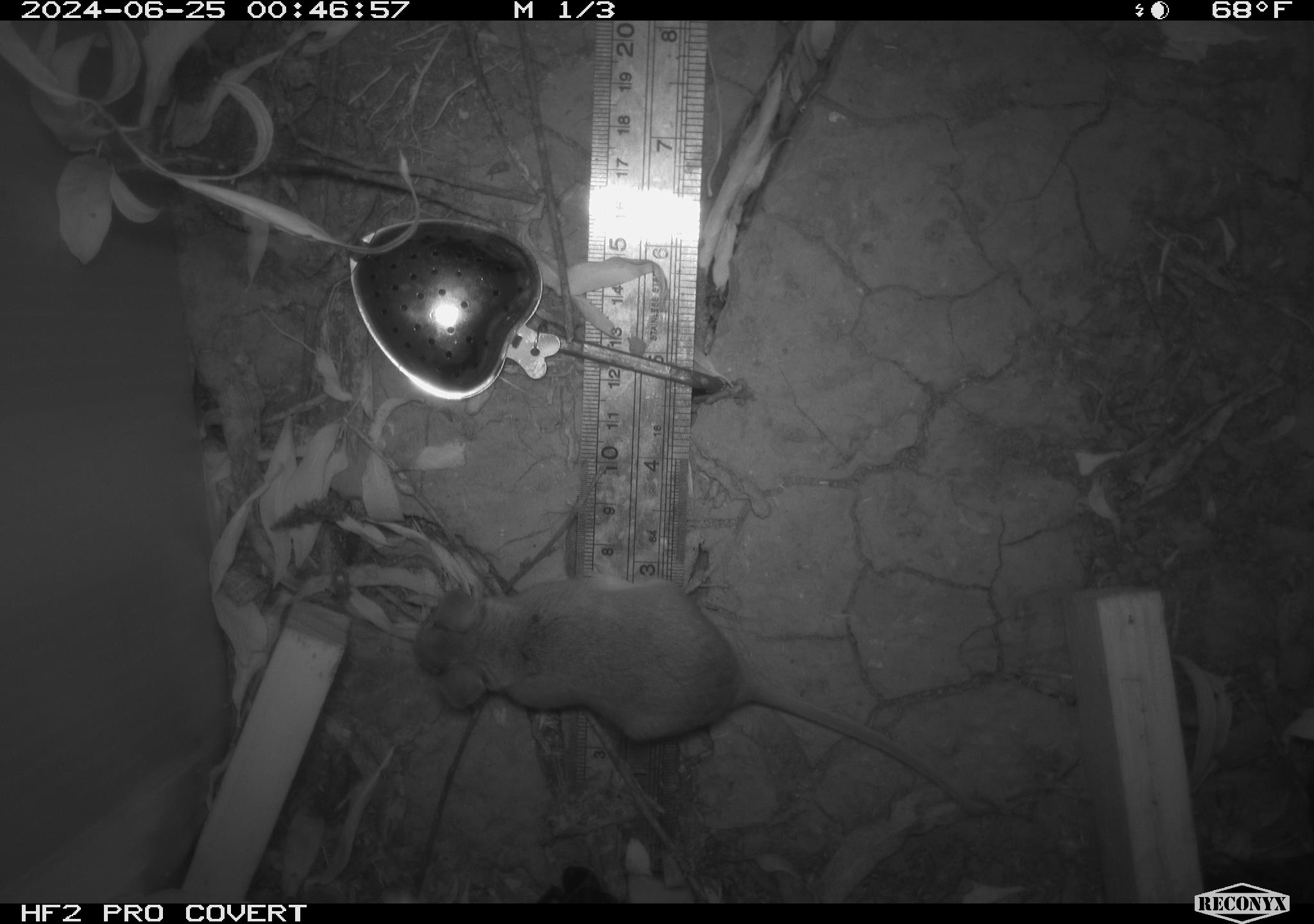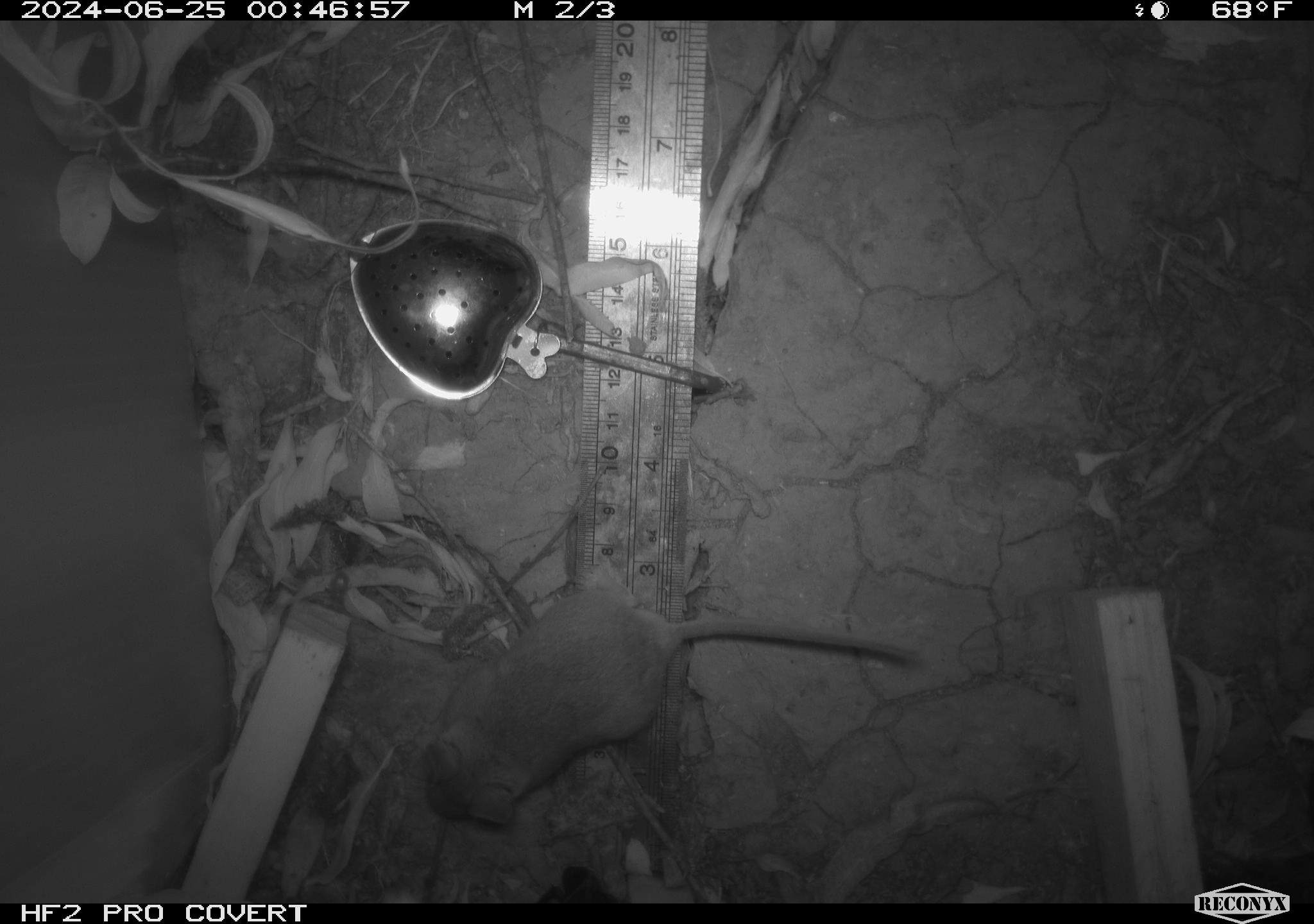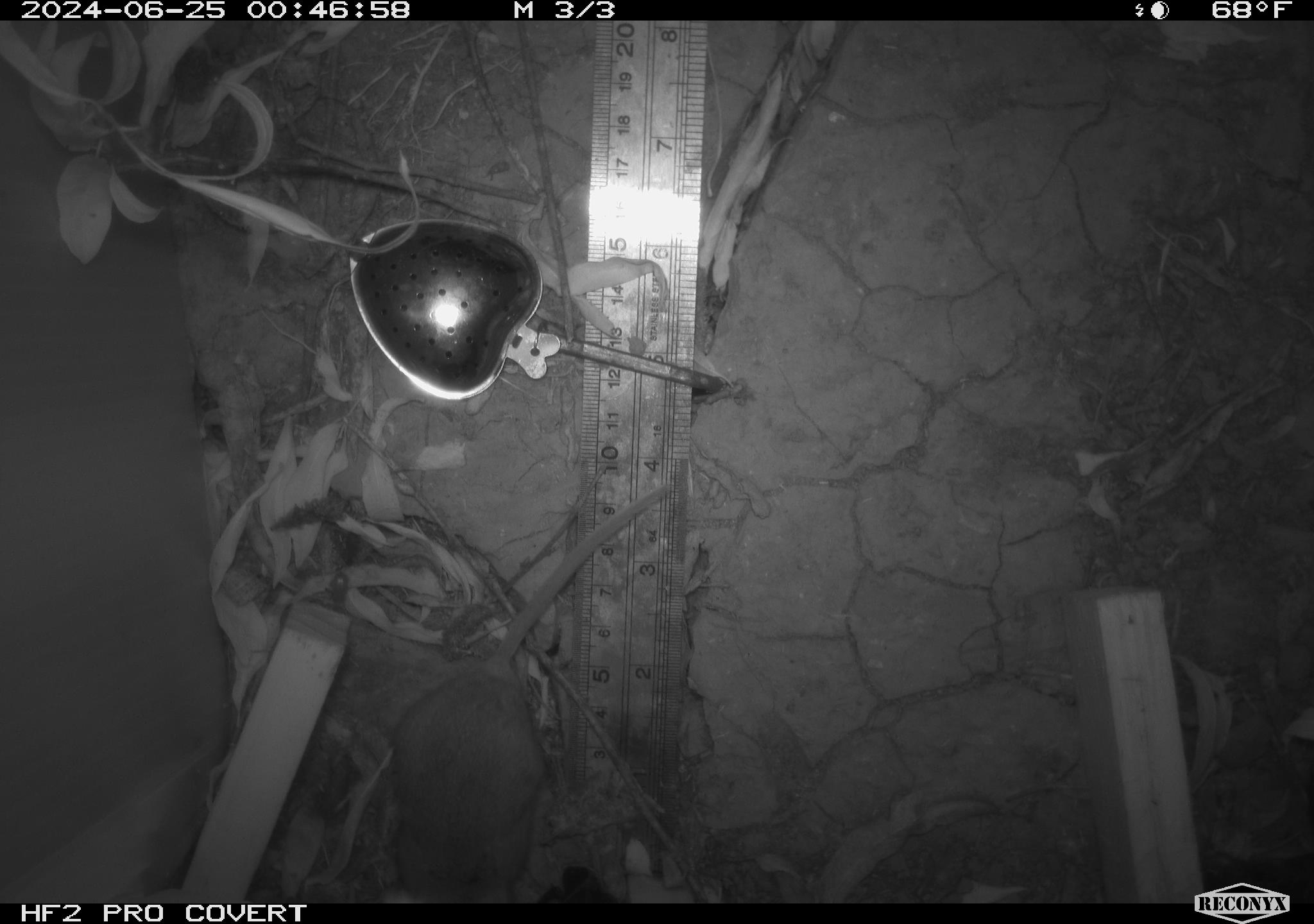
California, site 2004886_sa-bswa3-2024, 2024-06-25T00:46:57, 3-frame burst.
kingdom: Animalia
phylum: Chordata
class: Mammalia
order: Rodentia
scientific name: Rodentia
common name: mouse species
Mouse species (Rodentia).